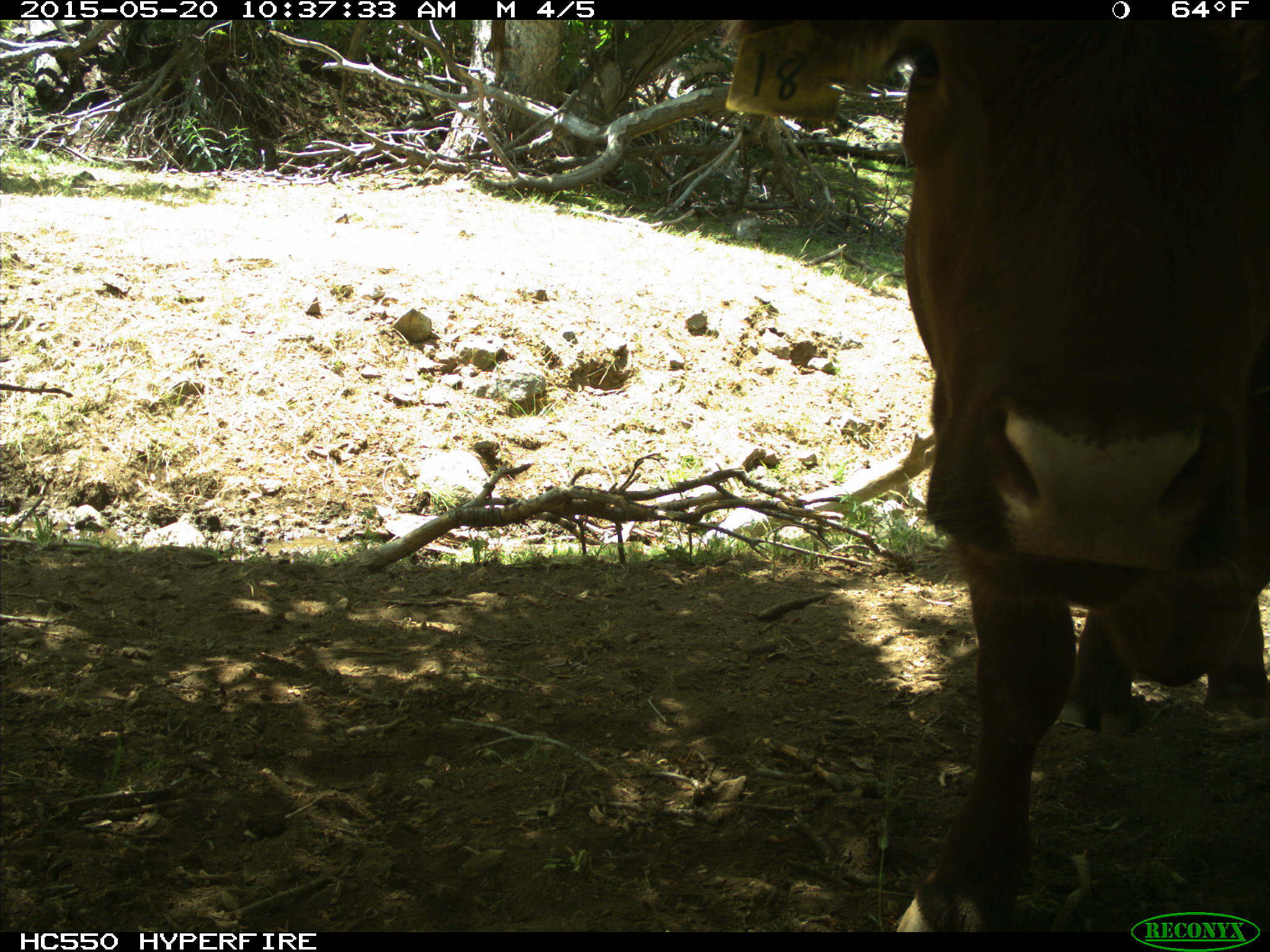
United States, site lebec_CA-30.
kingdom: Animalia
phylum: Chordata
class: Mammalia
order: Artiodactyla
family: Bovidae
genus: Bos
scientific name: Bos taurus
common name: domestic cow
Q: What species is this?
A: Bos taurus (domestic cow).